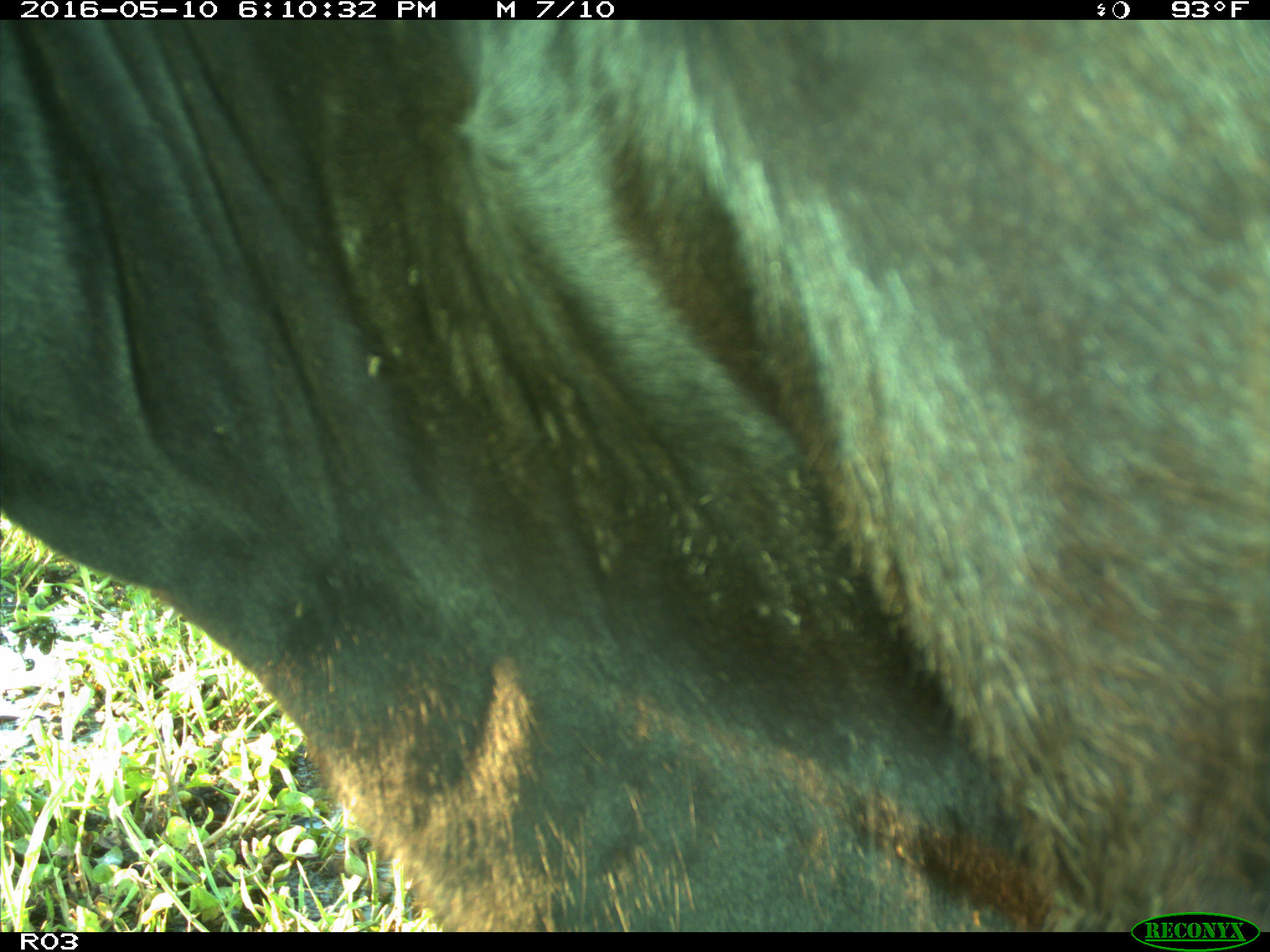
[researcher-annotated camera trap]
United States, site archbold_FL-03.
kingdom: Animalia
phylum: Chordata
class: Mammalia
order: Artiodactyla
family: Bovidae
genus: Bos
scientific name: Bos taurus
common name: domestic cow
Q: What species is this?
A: Bos taurus (domestic cow).